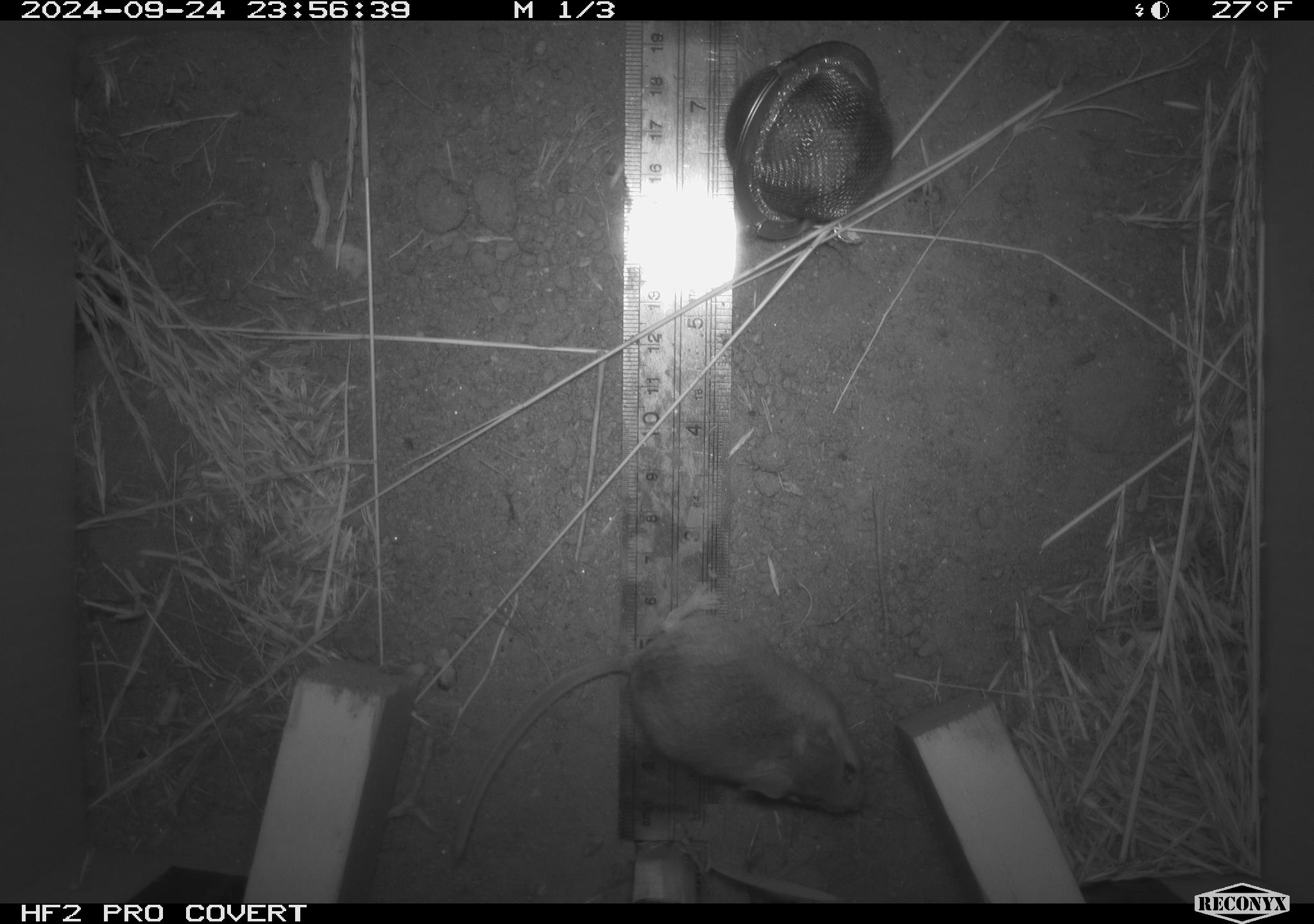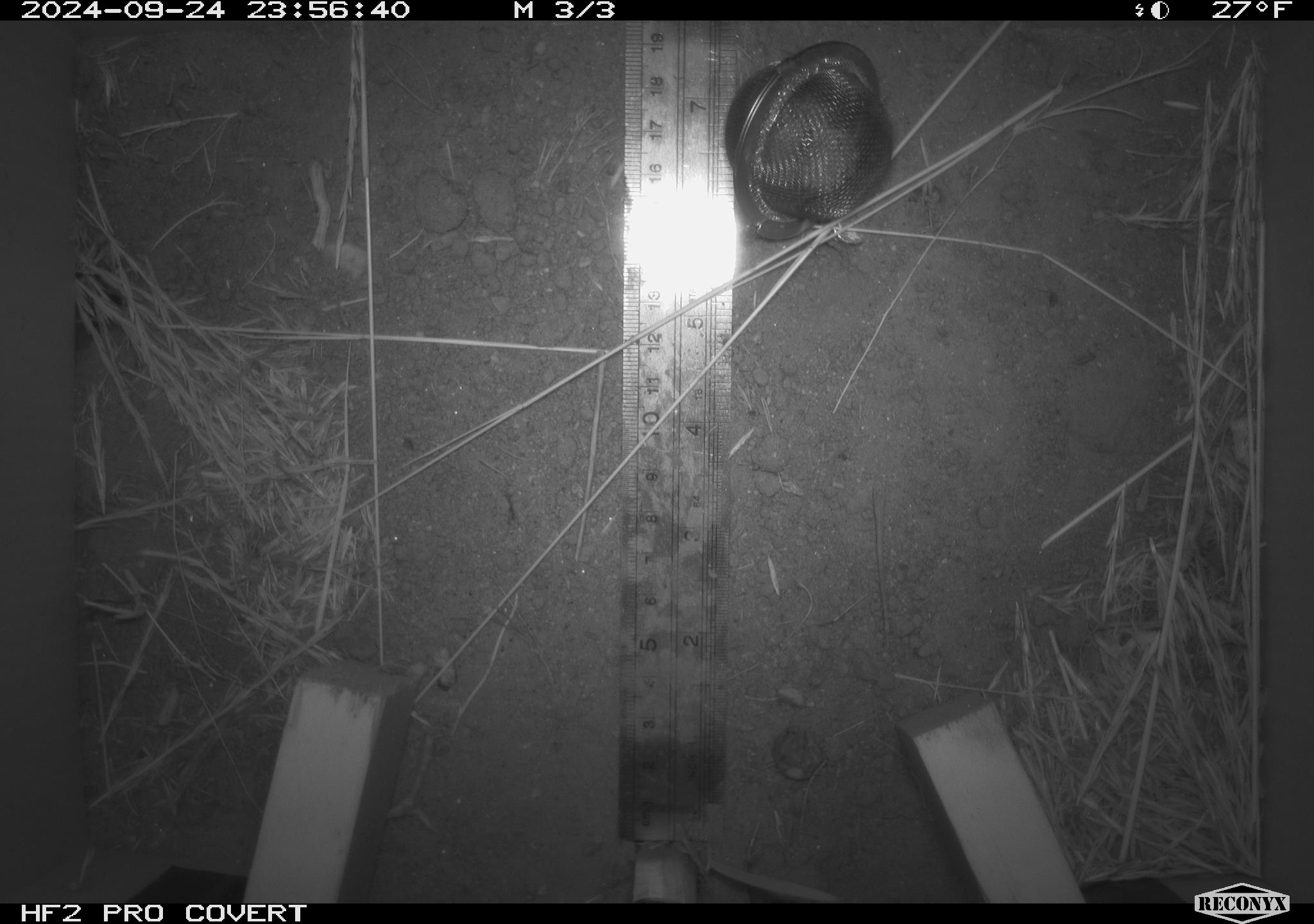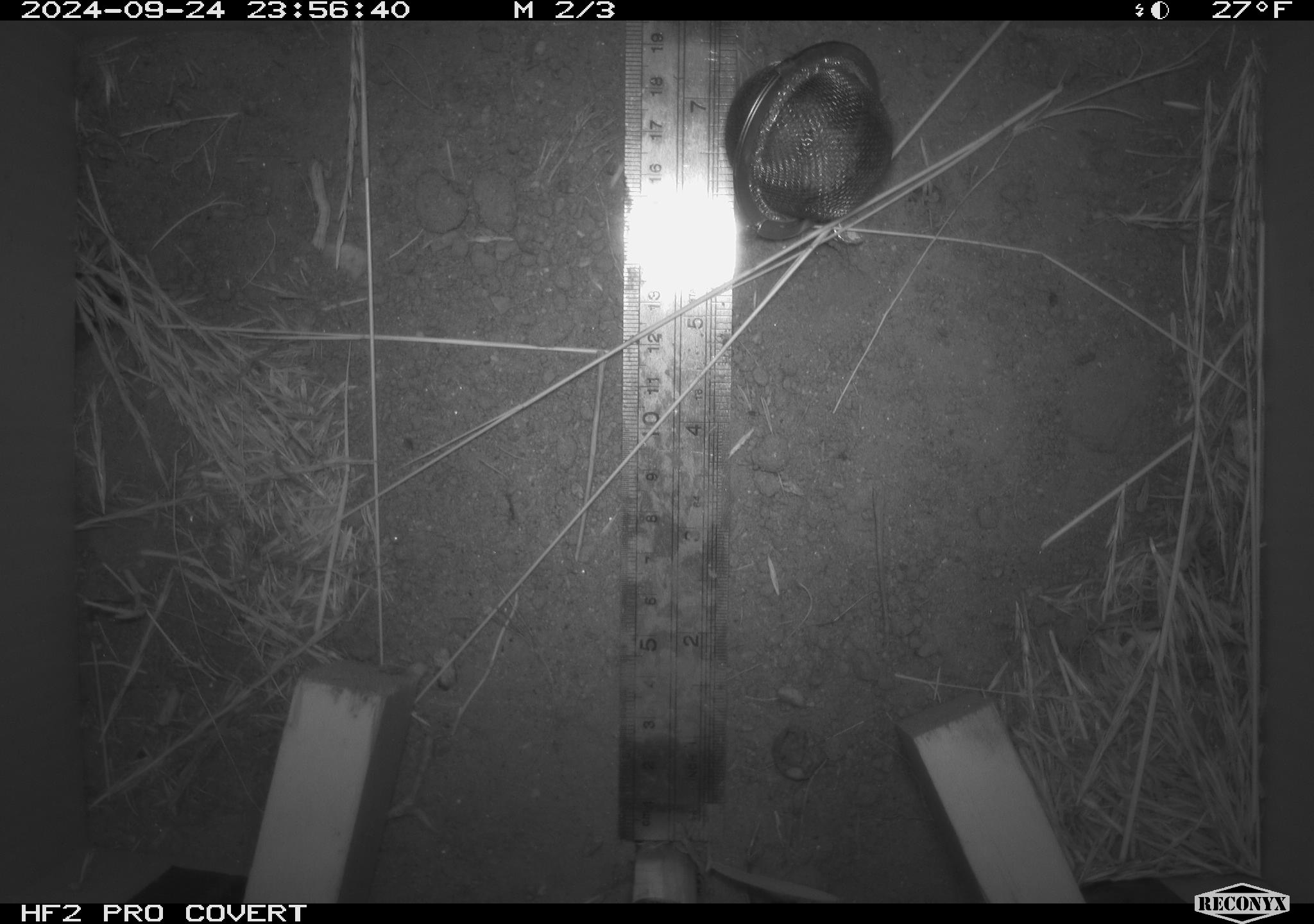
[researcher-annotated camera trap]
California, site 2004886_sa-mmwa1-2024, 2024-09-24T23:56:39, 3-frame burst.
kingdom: Animalia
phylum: Chordata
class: Mammalia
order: Rodentia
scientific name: Rodentia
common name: mouse species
Mouse species (Rodentia).